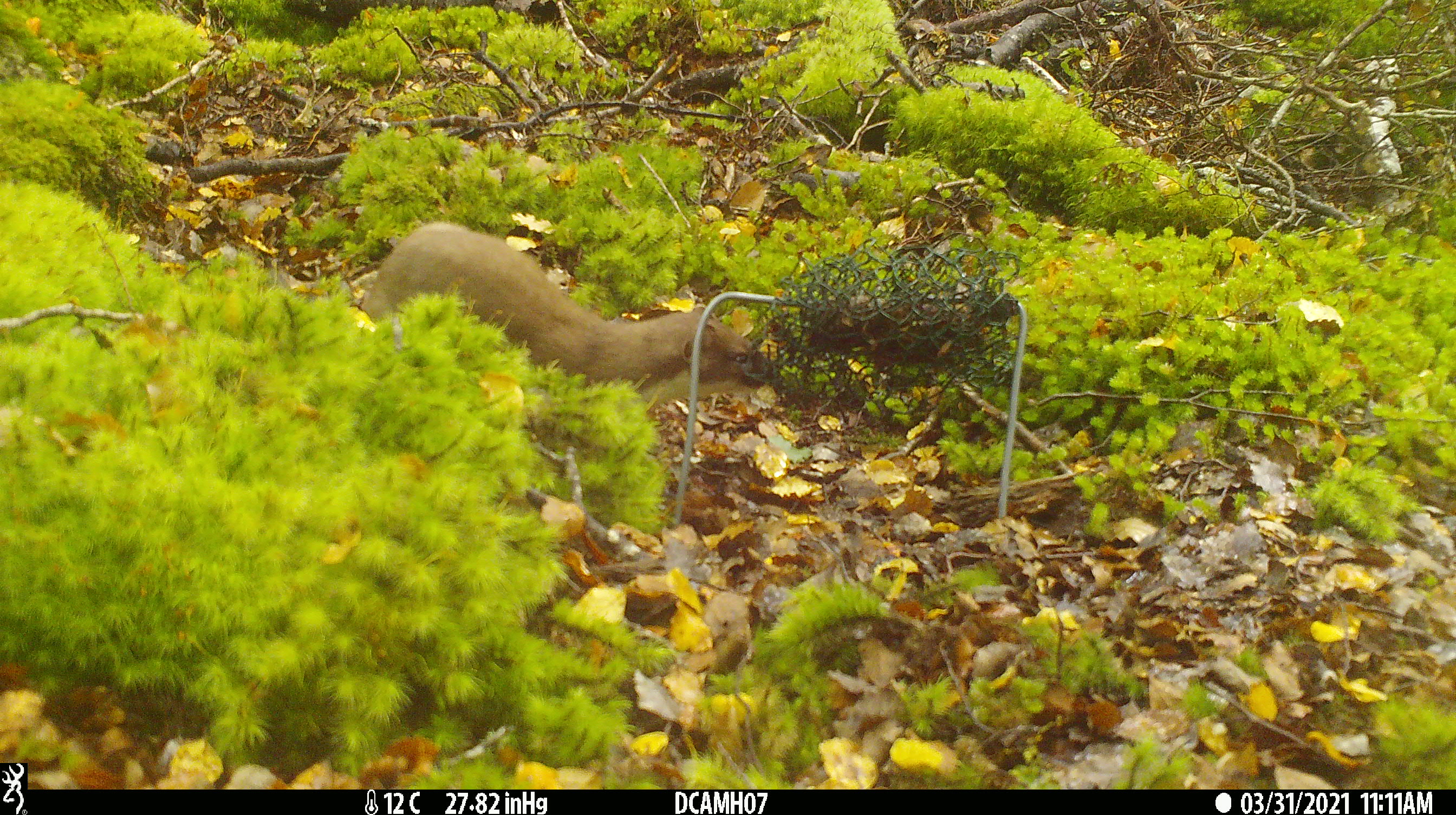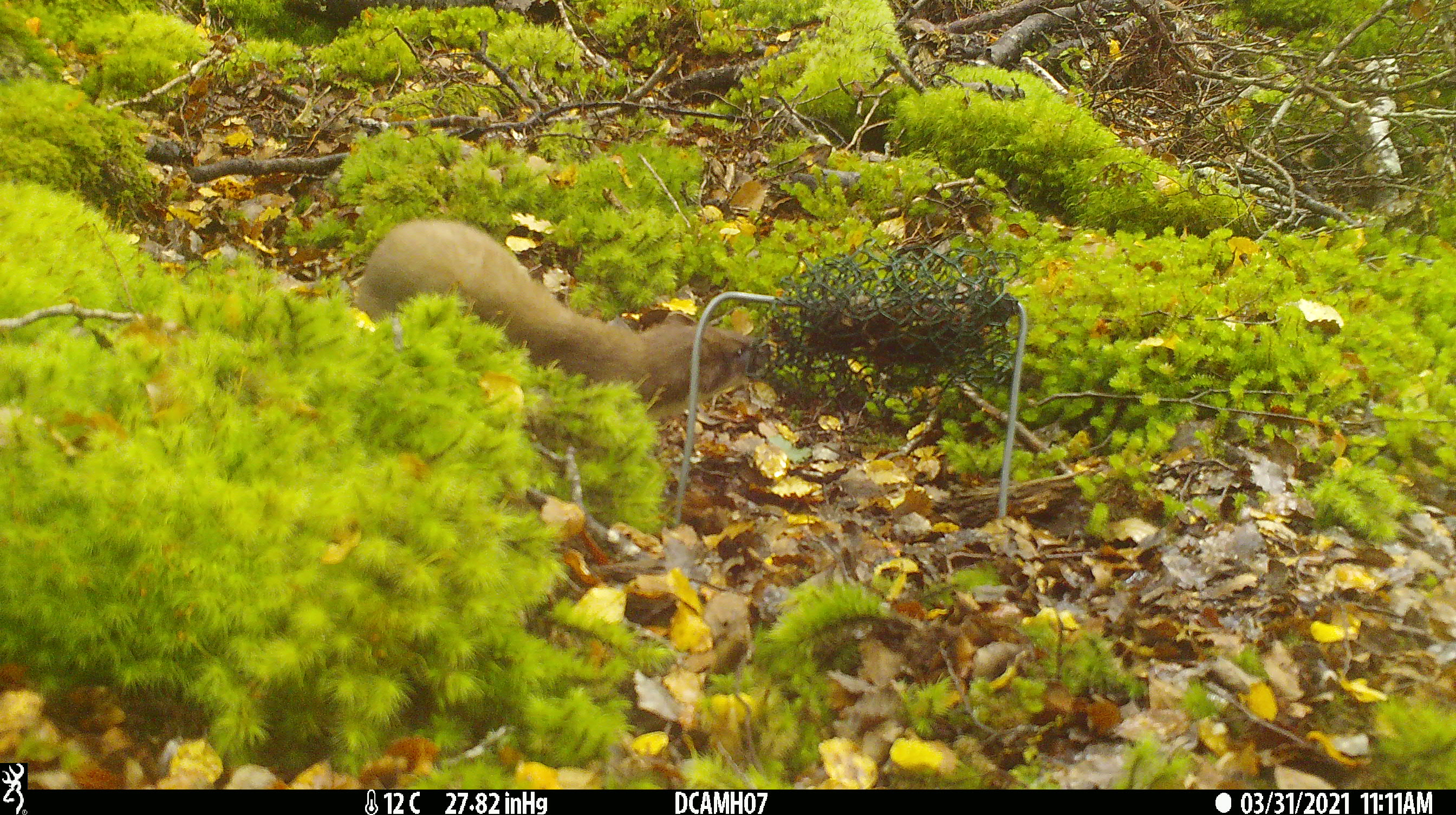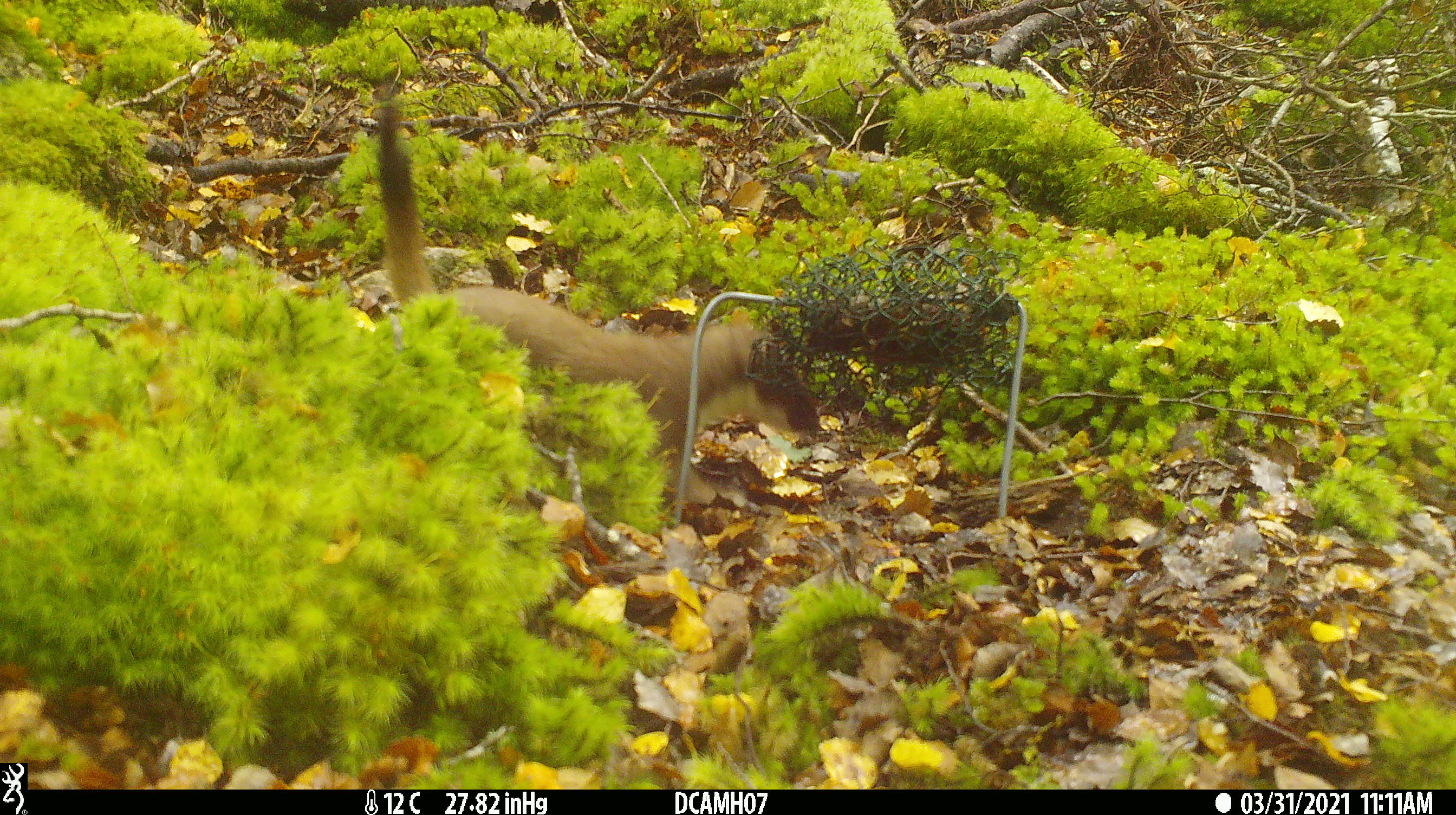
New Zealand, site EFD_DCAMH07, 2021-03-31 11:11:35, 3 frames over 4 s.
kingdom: Animalia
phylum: Chordata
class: Mammalia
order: Carnivora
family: Mustelidae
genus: Mustela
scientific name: Mustela erminea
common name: stoat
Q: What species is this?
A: Stoat (Mustela erminea).